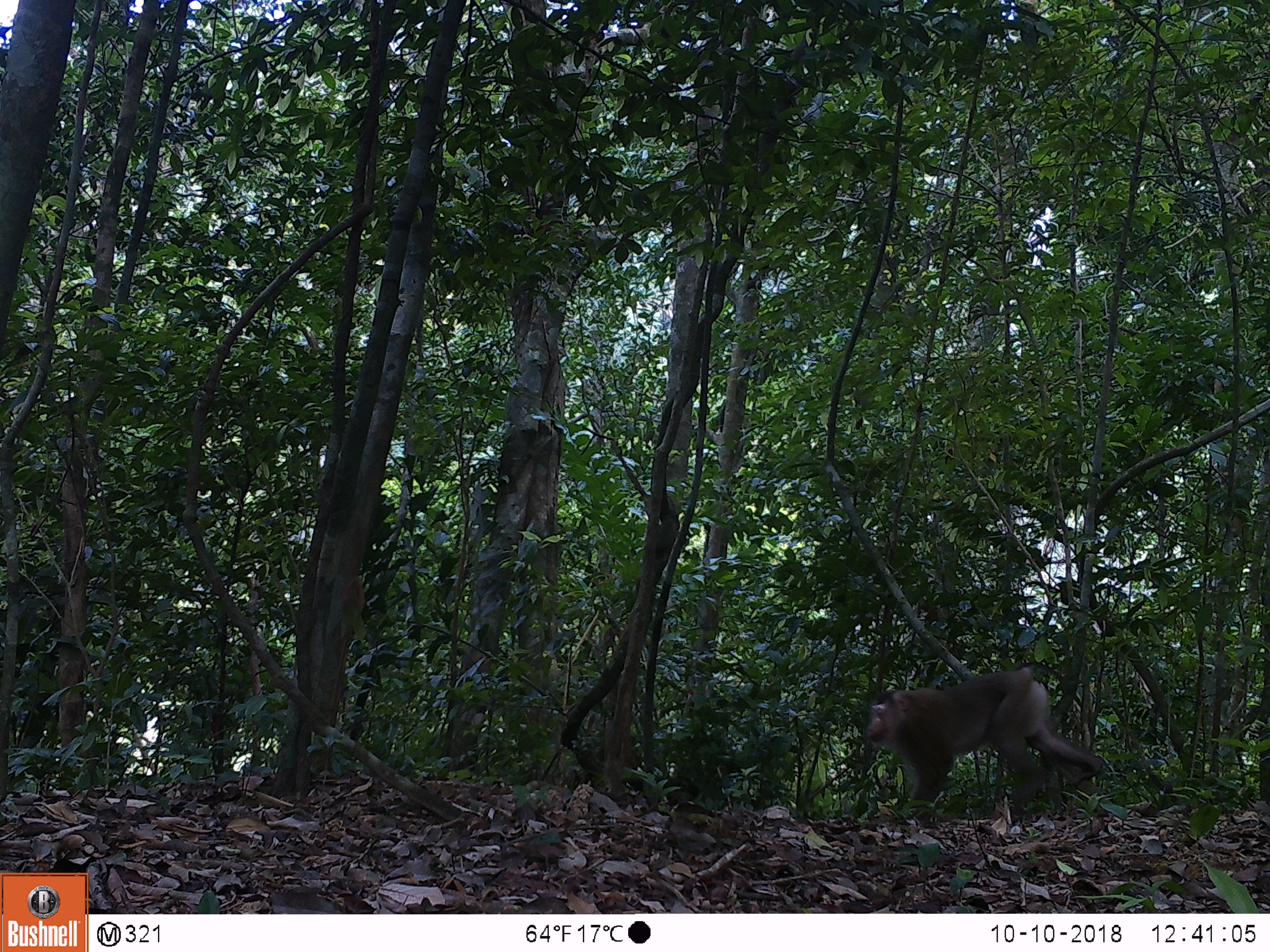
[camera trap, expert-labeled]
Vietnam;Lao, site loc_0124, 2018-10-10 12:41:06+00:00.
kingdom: Animalia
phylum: Chordata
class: Mammalia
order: Primates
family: Cercopithecidae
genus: Macaca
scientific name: Macaca nemestrina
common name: pig-tailed macaque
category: pig tailed macaque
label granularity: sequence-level